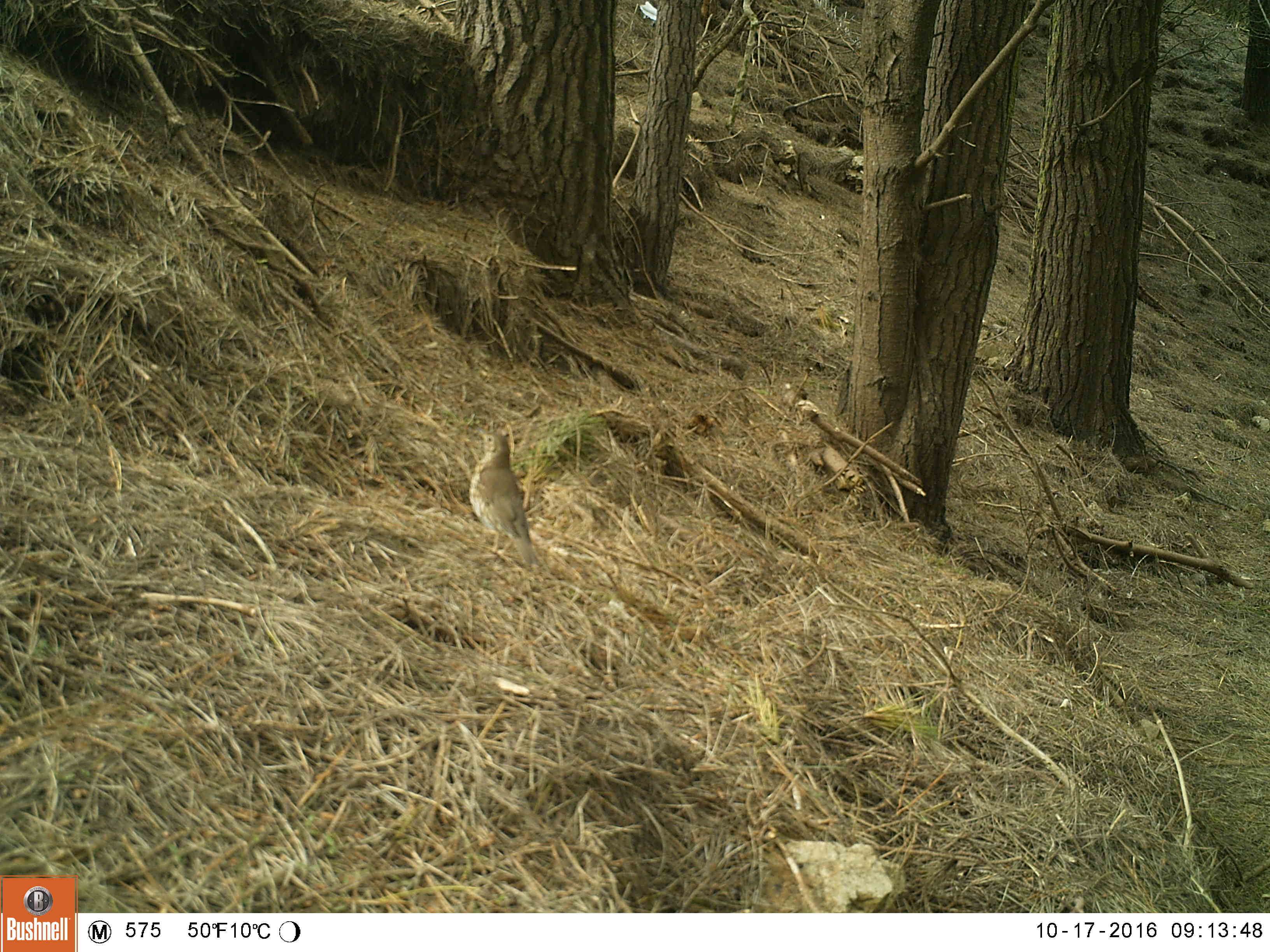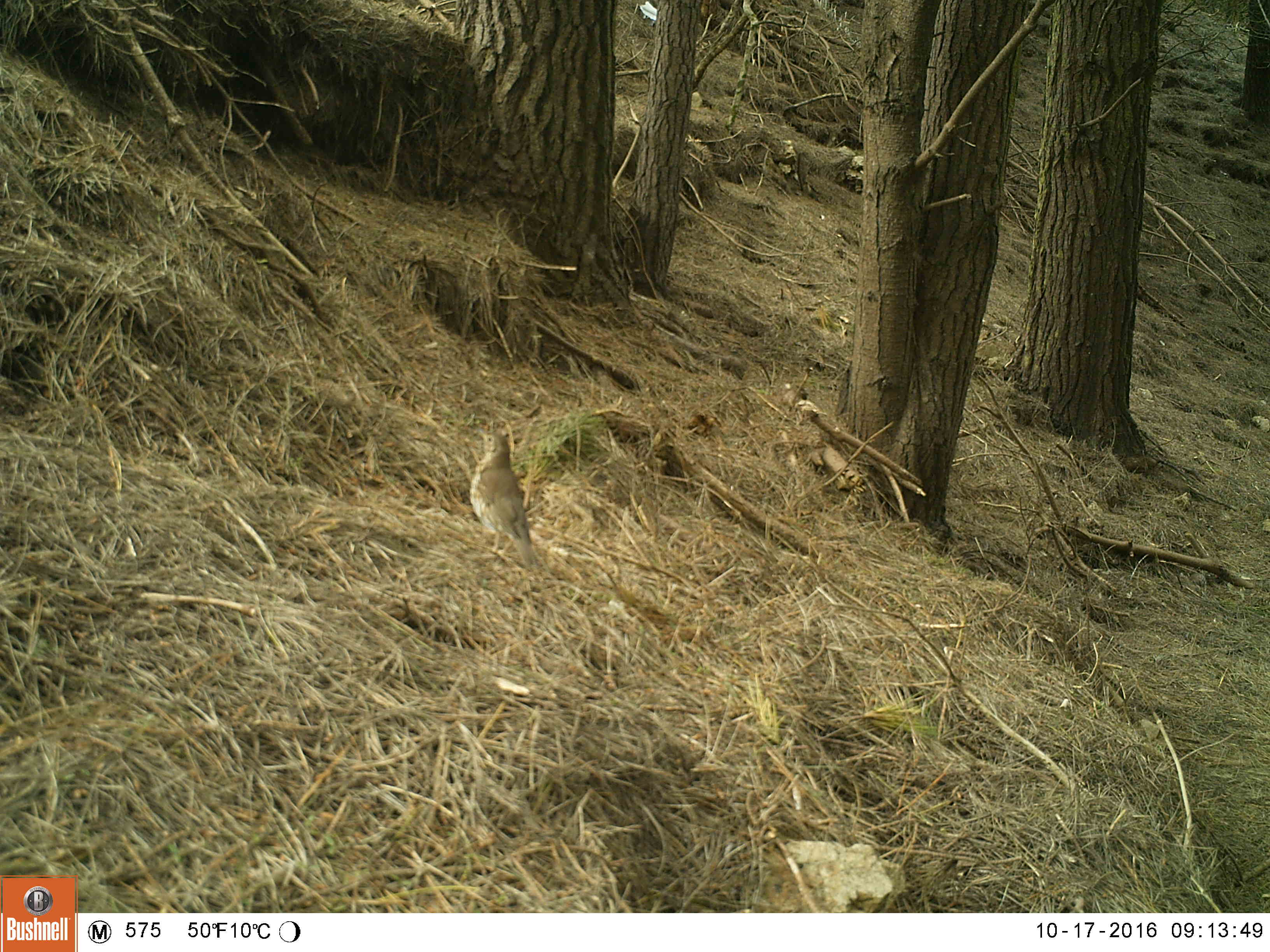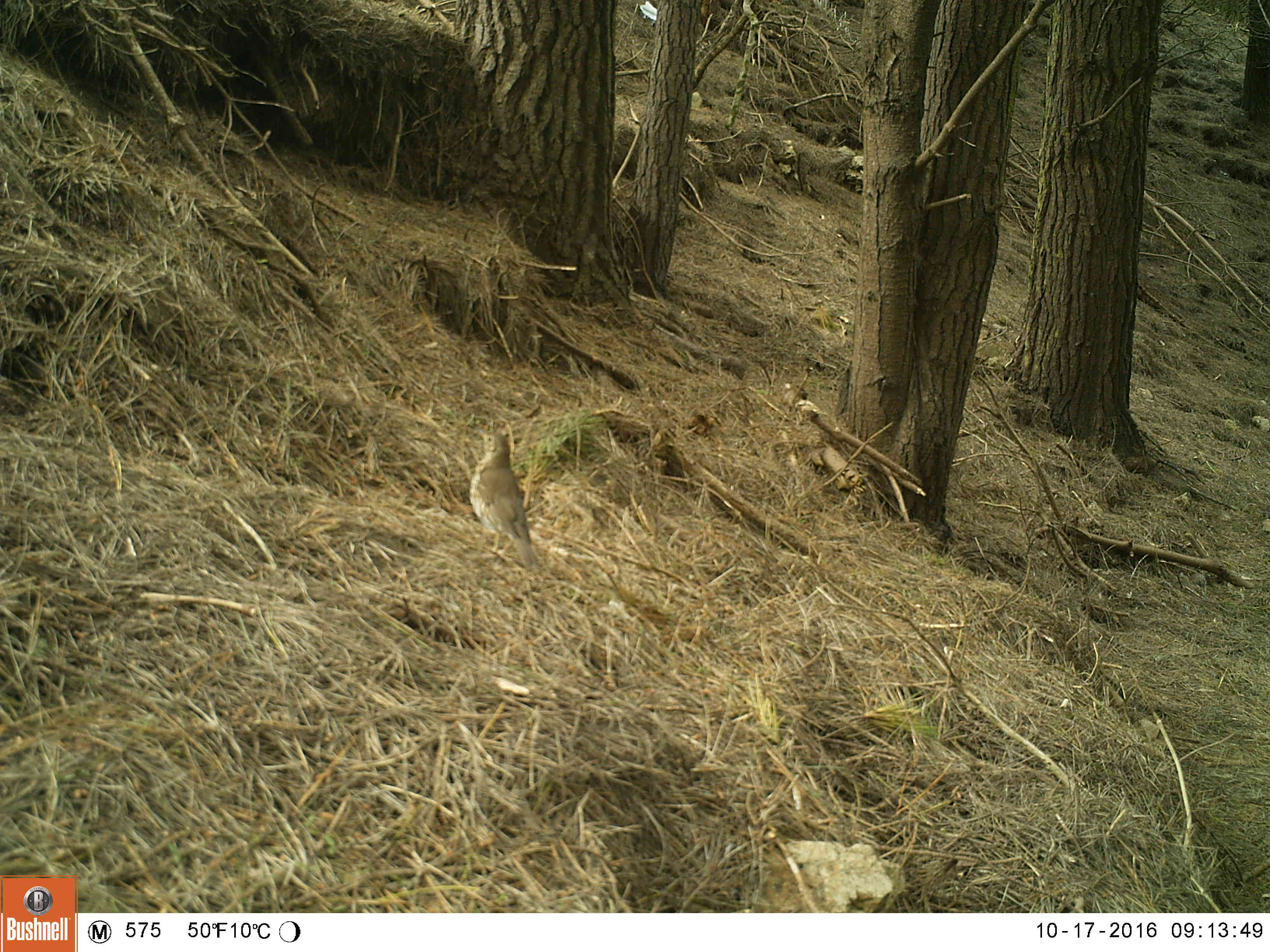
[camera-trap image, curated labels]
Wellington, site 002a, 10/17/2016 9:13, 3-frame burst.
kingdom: Animalia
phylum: Chordata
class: Aves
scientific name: Aves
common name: bird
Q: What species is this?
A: Bird (Aves).